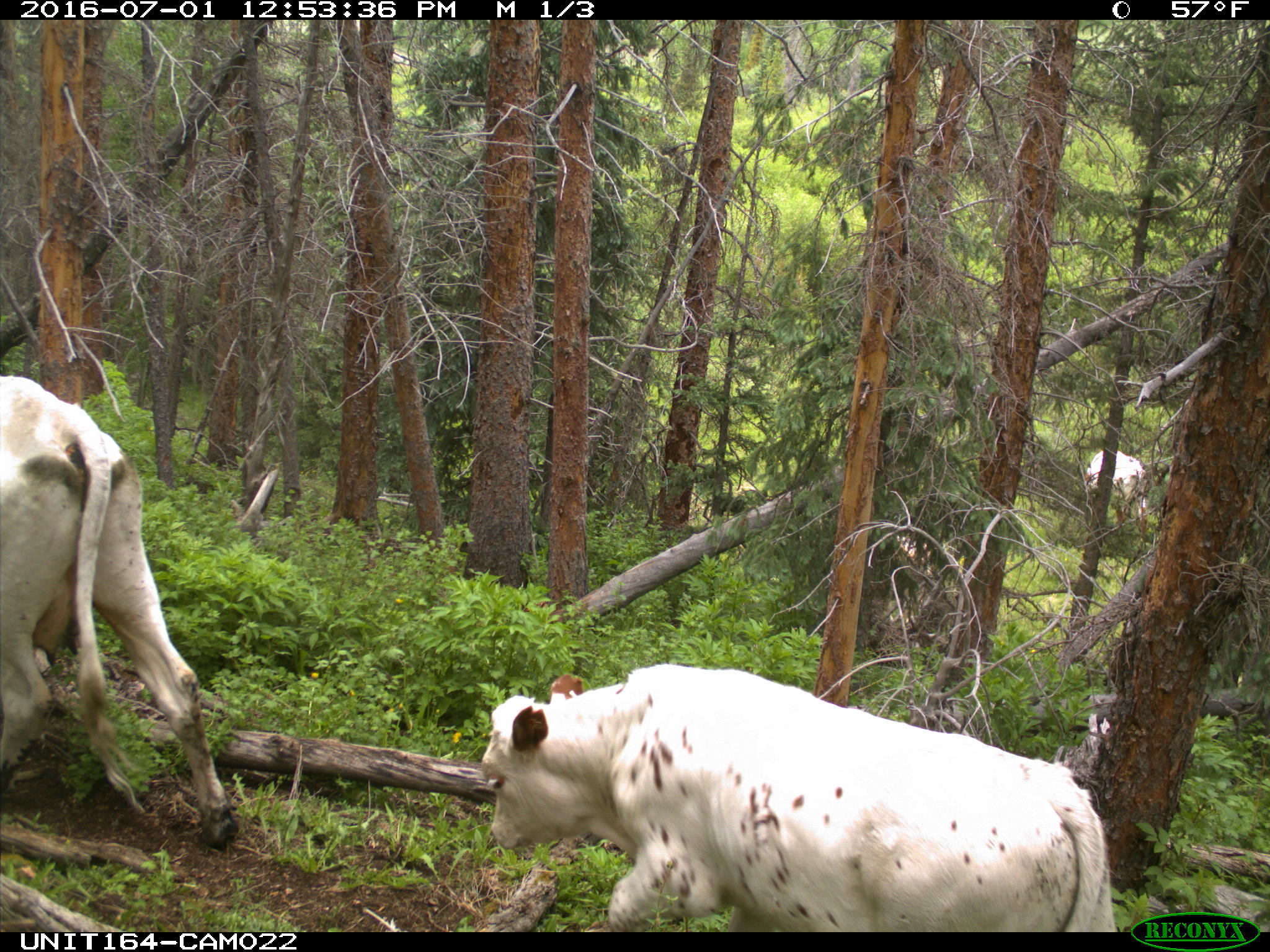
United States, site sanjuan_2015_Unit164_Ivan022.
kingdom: Animalia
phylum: Chordata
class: Mammalia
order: Artiodactyla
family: Bovidae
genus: Bos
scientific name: Bos taurus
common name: domestic cow